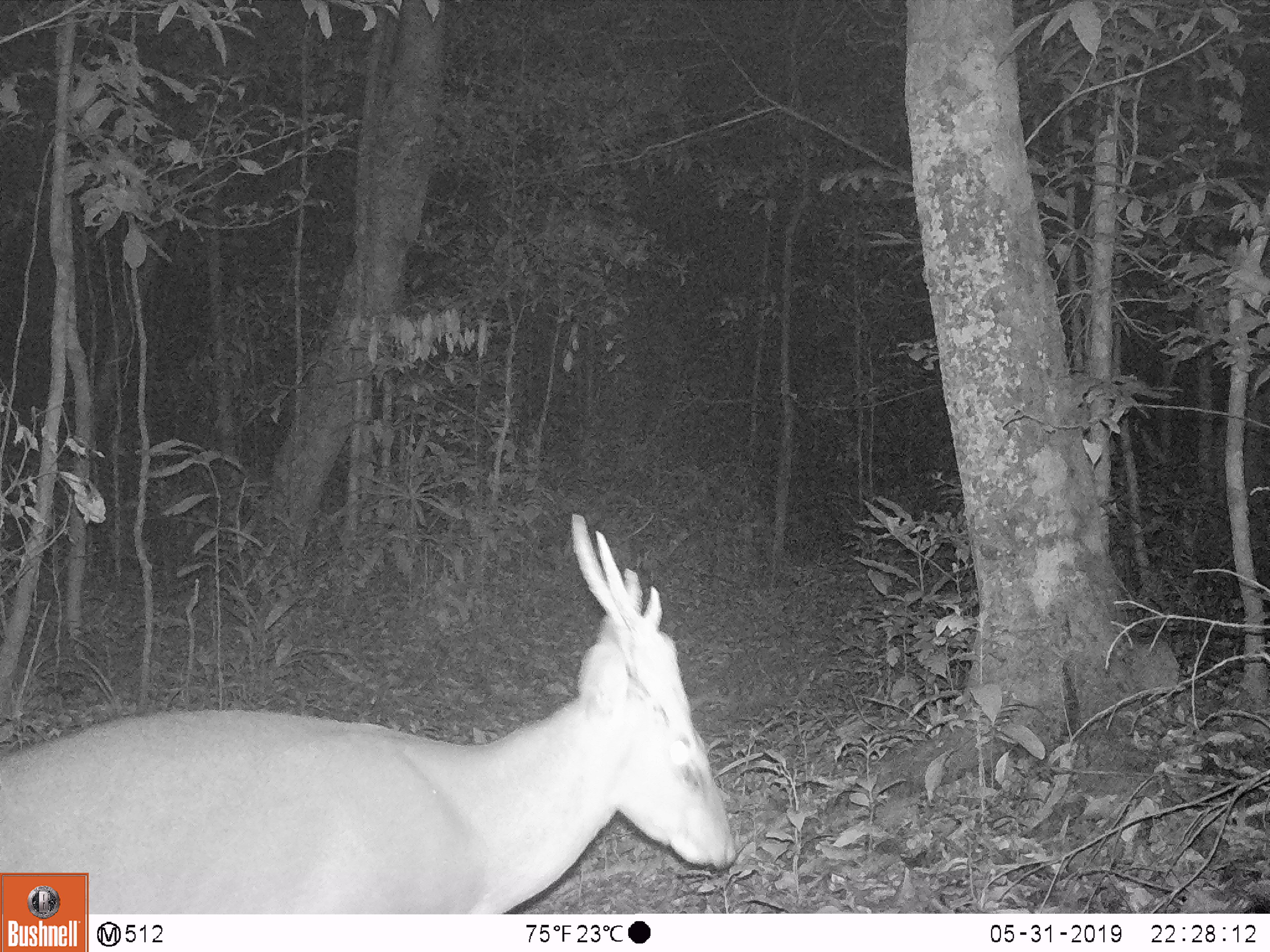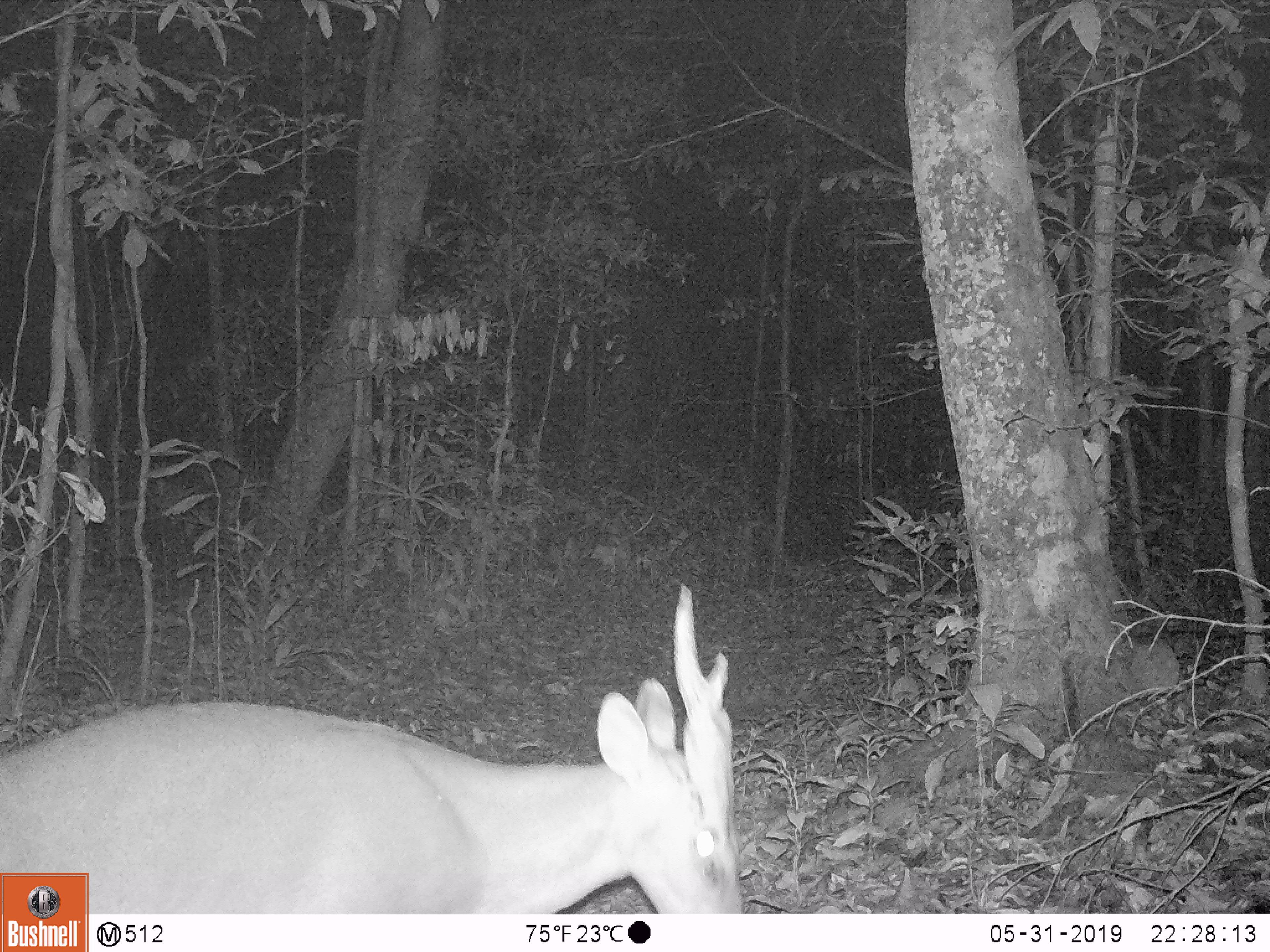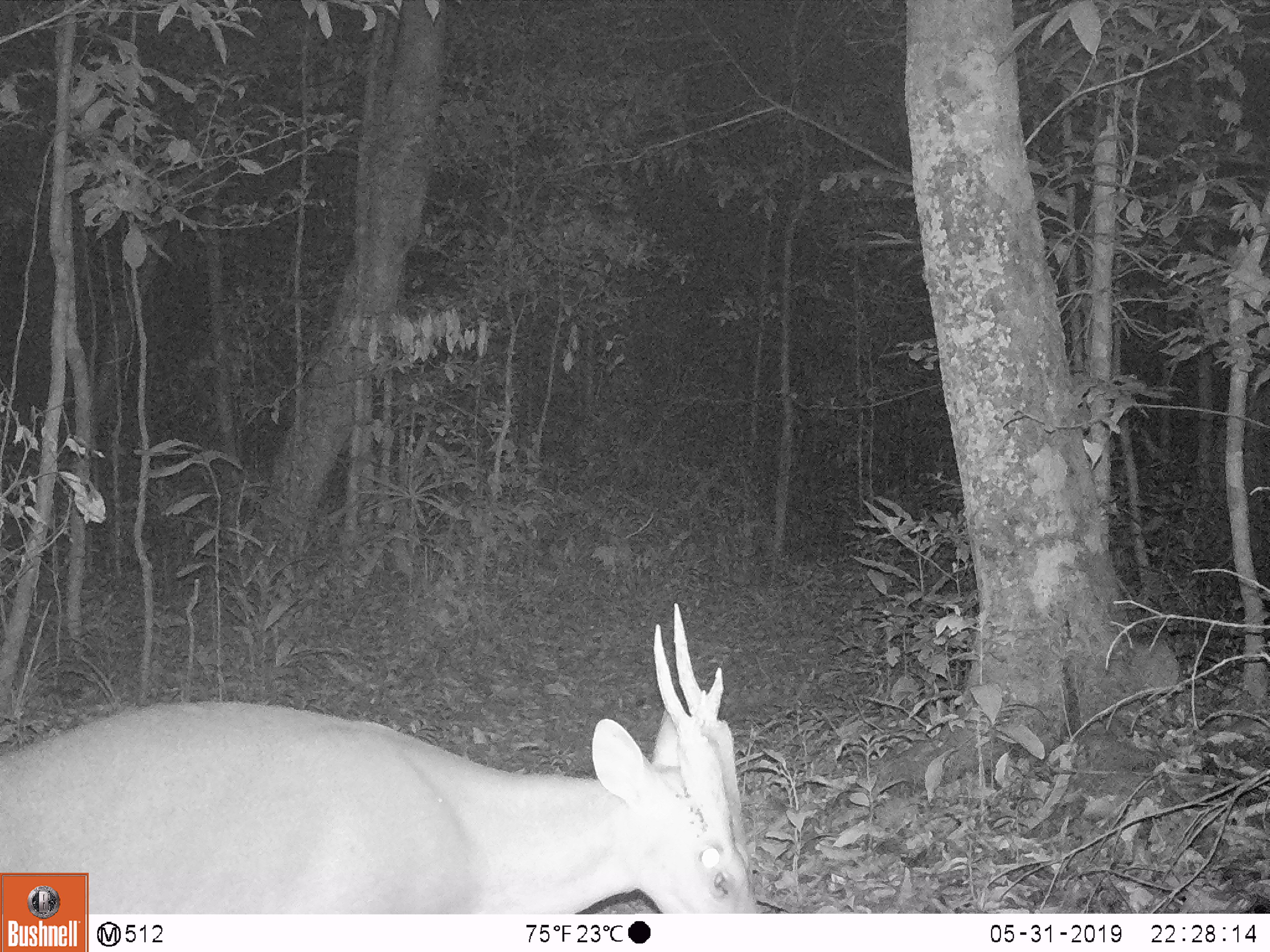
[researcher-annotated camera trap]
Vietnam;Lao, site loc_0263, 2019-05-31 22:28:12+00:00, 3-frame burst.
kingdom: Animalia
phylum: Chordata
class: Mammalia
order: Artiodactyla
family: Cervidae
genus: Muntiacus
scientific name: Muntiacus vuquangensis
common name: large-antlered muntjac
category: large antlered muntjac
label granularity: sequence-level